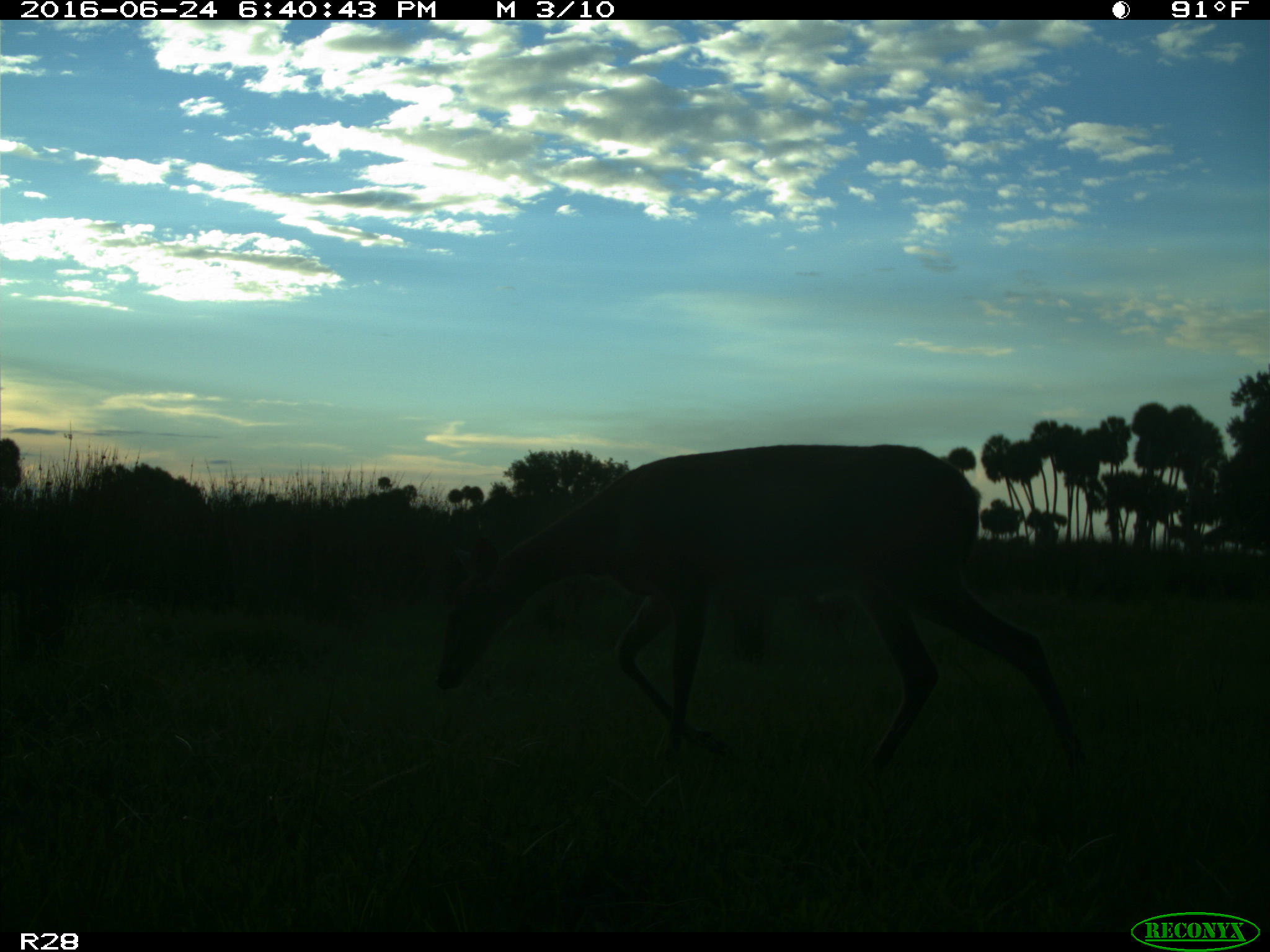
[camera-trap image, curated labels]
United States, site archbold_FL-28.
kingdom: Animalia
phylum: Chordata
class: Mammalia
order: Artiodactyla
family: Cervidae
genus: Odocoileus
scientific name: Odocoileus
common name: deer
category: unidentified deer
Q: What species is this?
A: Unidentified deer (deer) (Odocoileus).